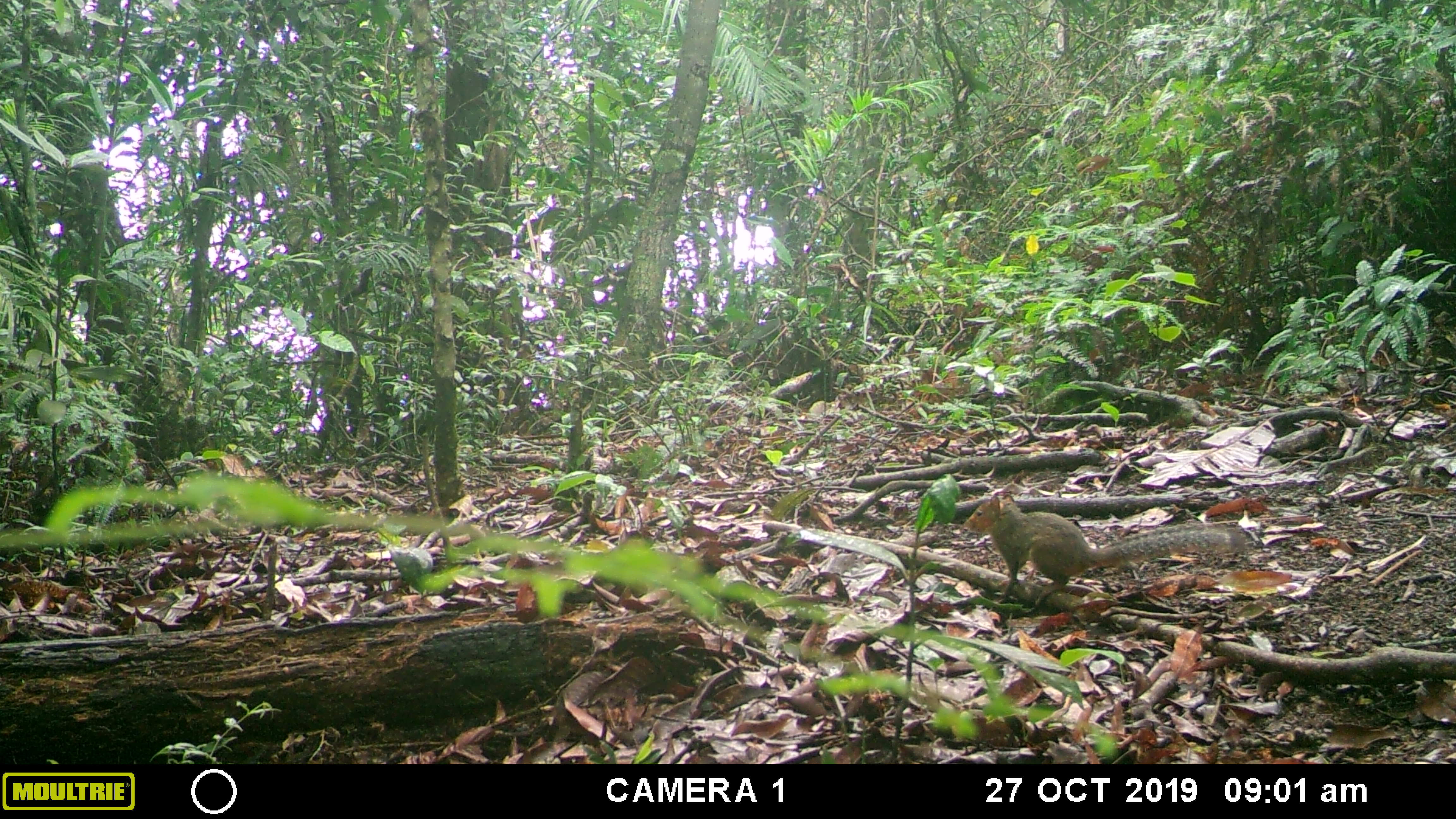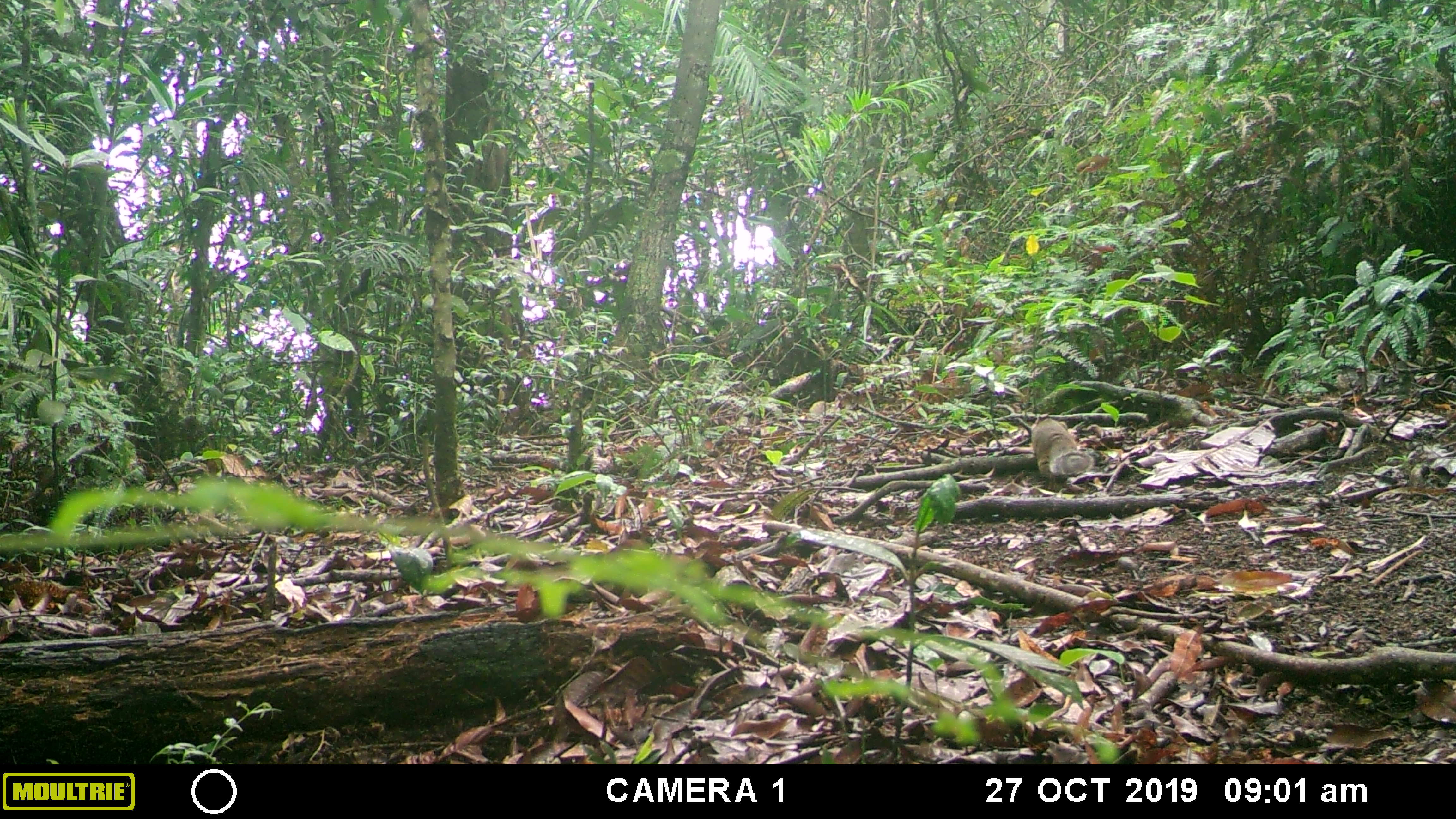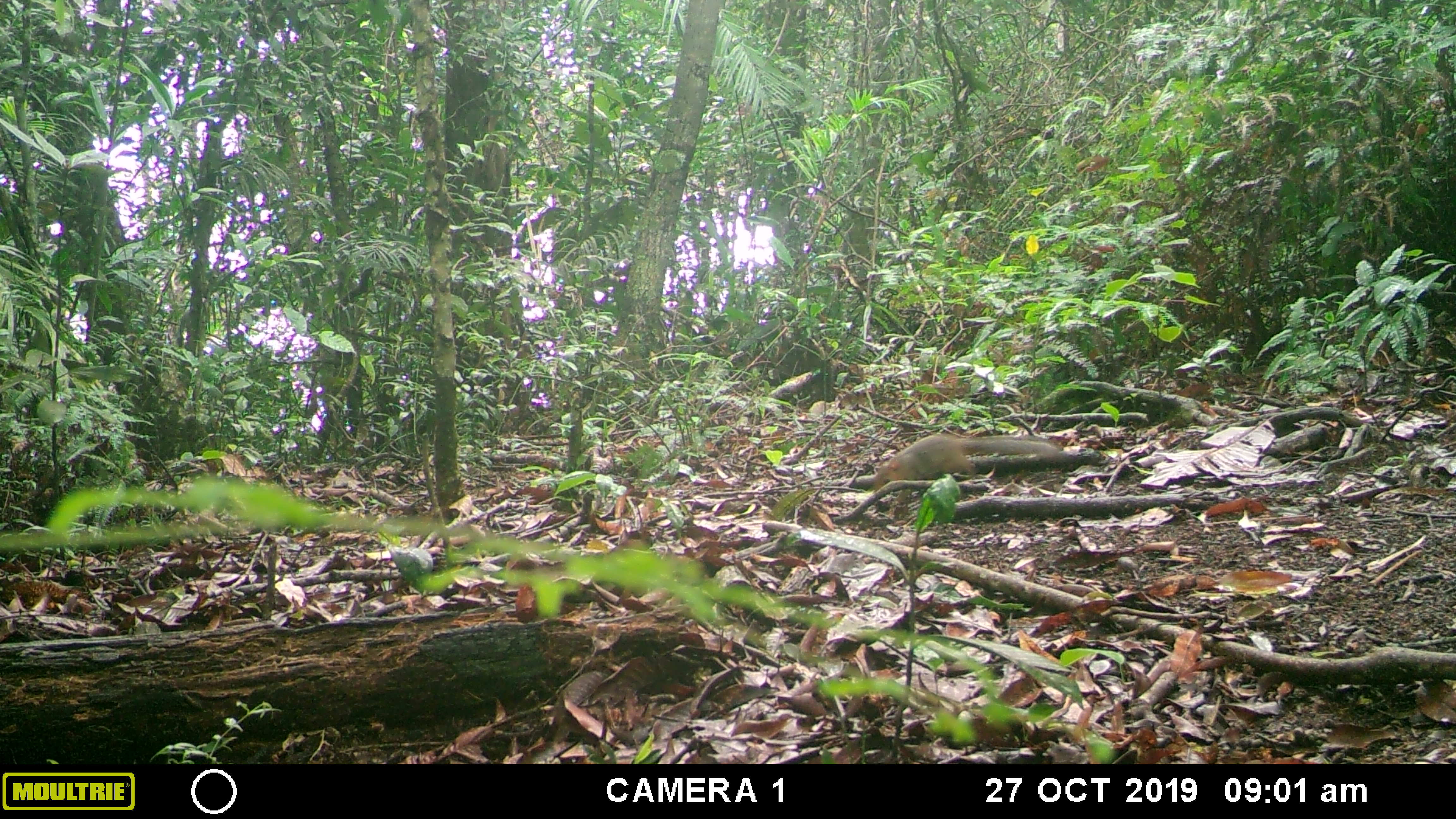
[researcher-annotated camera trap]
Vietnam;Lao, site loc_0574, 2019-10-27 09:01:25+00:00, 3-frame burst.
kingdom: Animalia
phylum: Chordata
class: Mammalia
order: Rodentia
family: Sciuridae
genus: Dremomys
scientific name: Dremomys rufigenis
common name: red-cheeked squirrel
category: red cheeked squirrel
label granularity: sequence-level